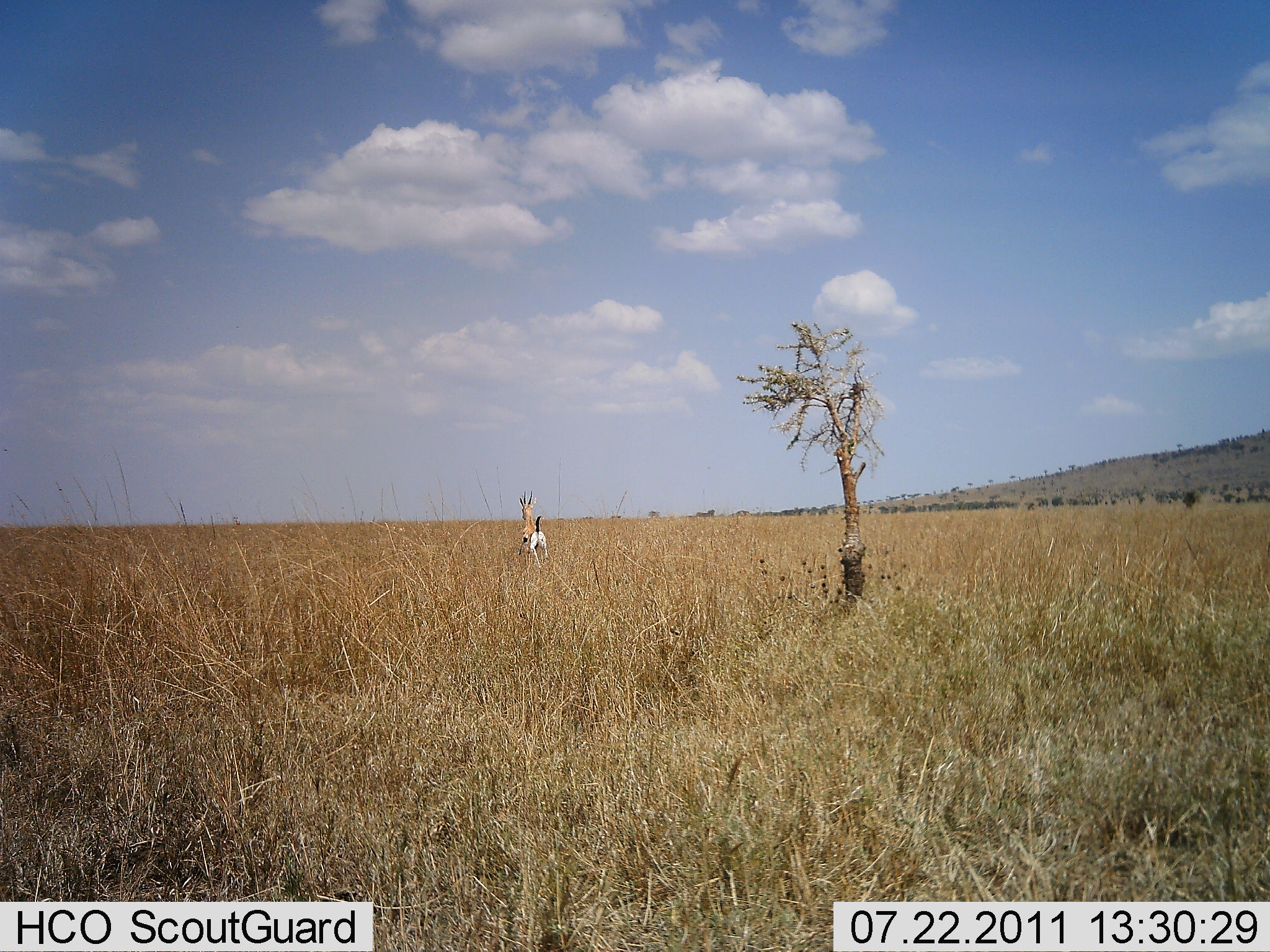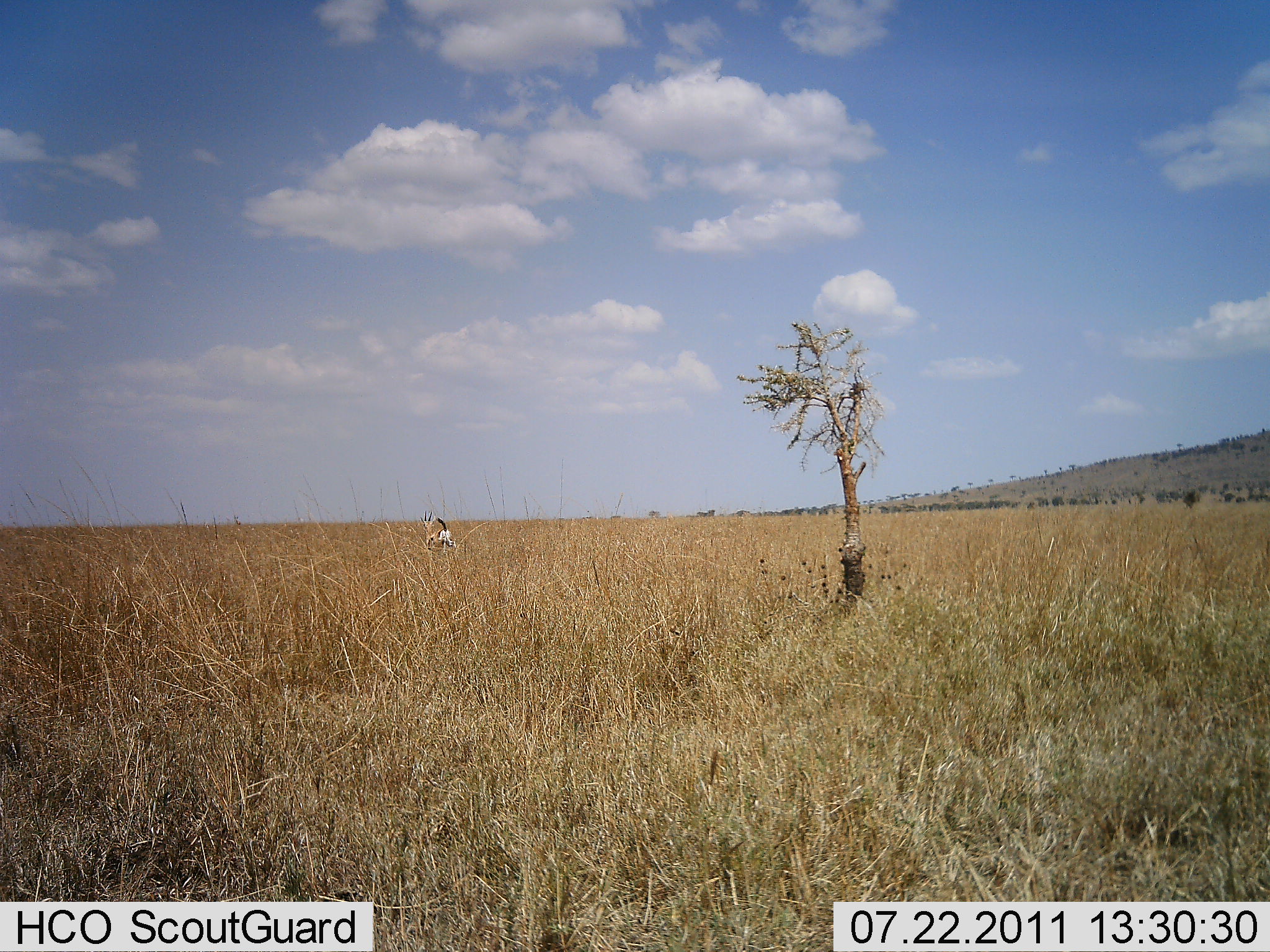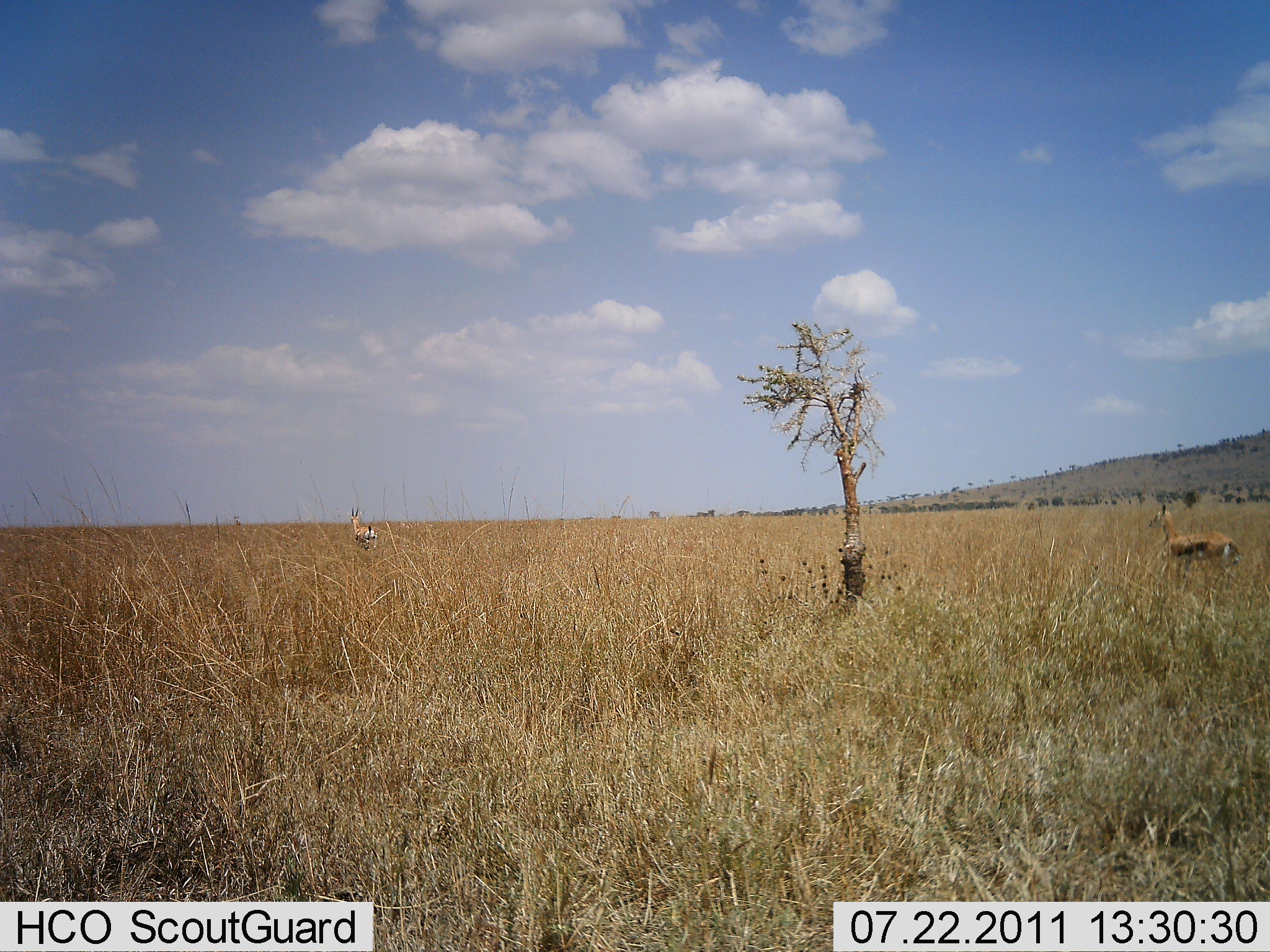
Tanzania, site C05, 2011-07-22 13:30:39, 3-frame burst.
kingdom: Animalia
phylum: Chordata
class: Mammalia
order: Artiodactyla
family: Bovidae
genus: Eudorcas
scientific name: Eudorcas thomsonii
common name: thomson's gazelle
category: gazellethomsons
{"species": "gazellethomsons (thomson's gazelle) (Eudorcas thomsonii)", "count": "2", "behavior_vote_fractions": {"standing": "8%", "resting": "0%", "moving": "92%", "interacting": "0%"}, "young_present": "0%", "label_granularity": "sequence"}